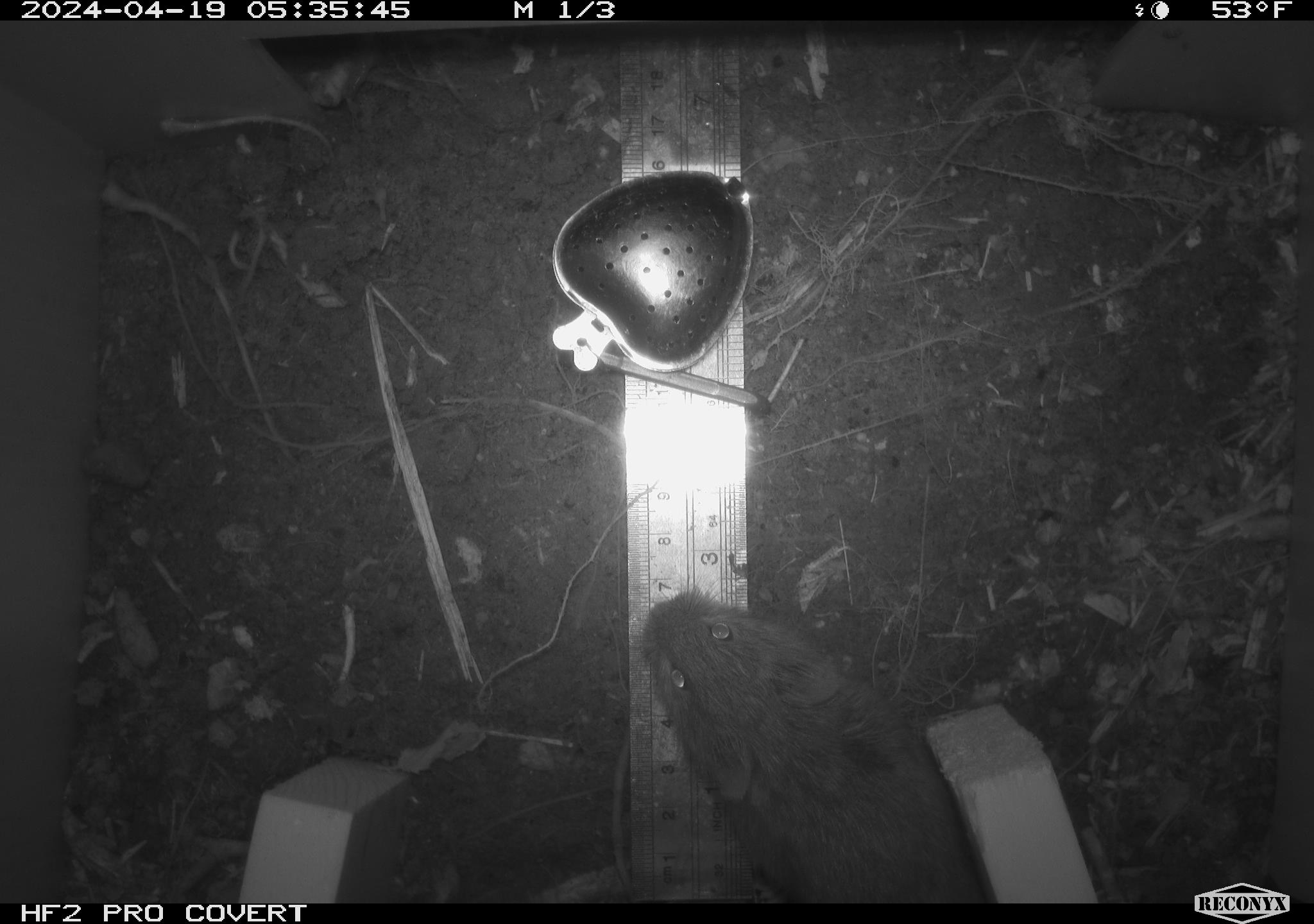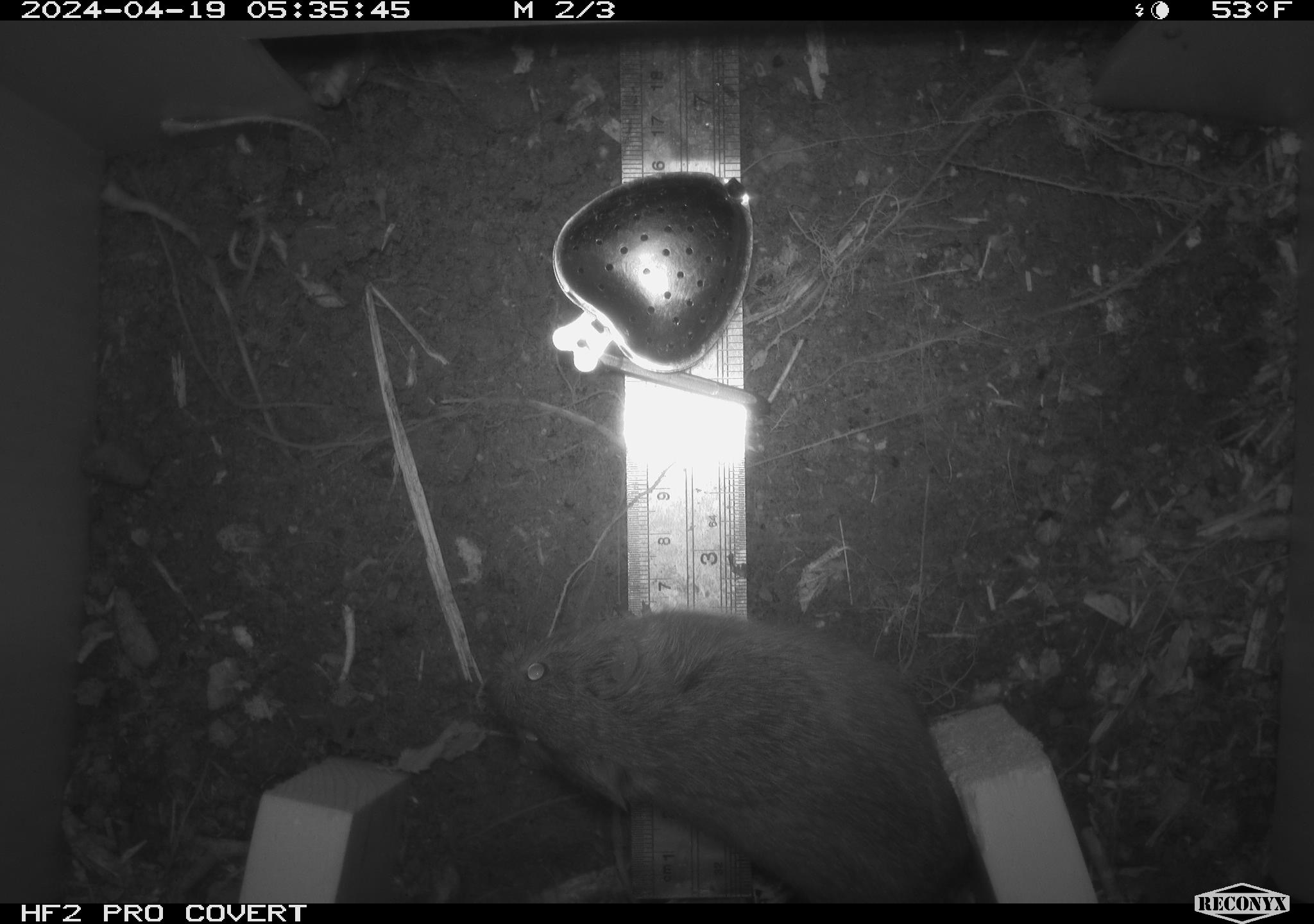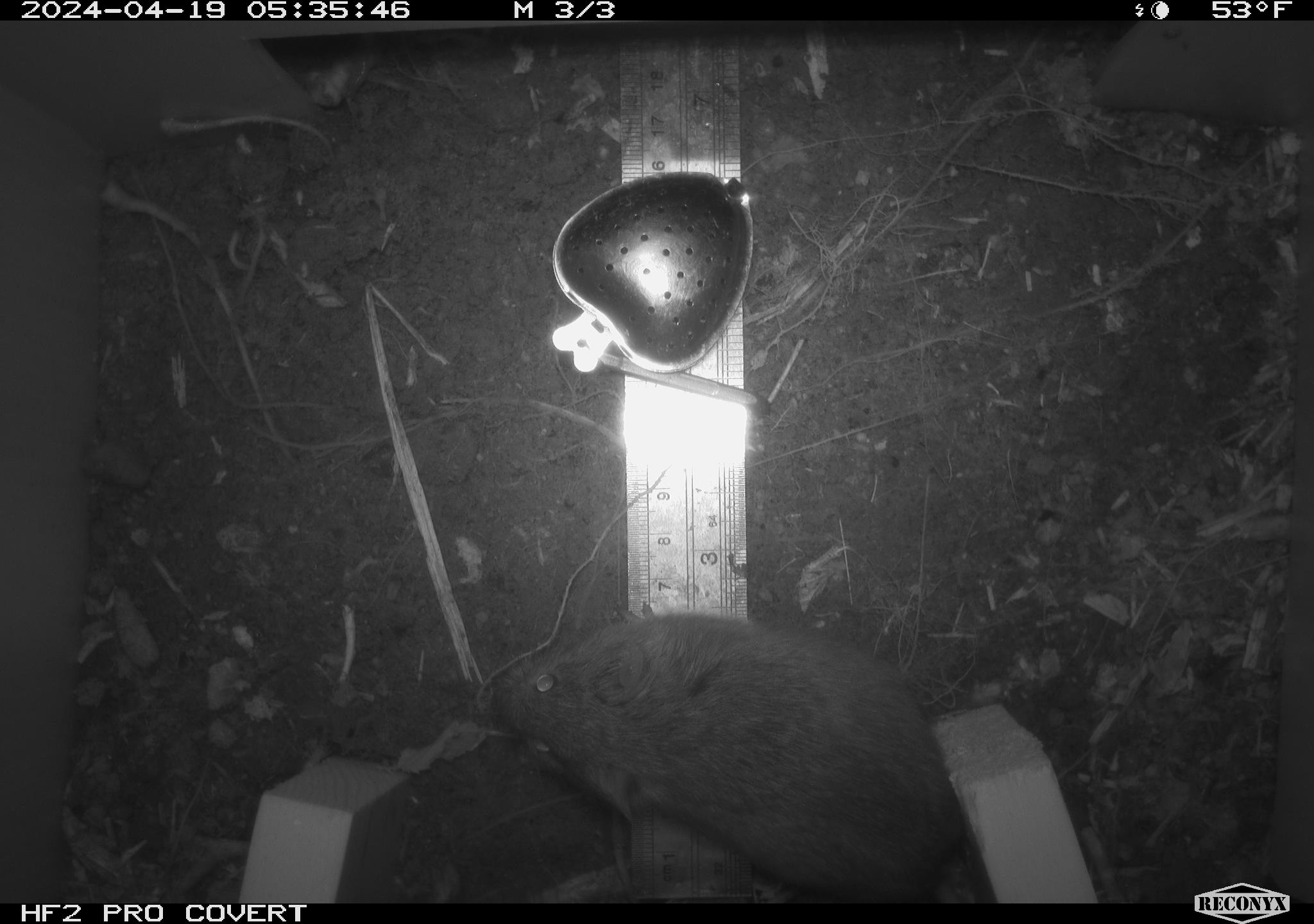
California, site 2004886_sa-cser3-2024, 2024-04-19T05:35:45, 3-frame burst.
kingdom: Animalia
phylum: Chordata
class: Mammalia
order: Rodentia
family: Cricetidae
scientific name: Cricetidae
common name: hamsters, voles, lemmings, and allies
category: cricetidae family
Cricetidae family (hamsters, voles, lemmings, and allies) (Cricetidae).